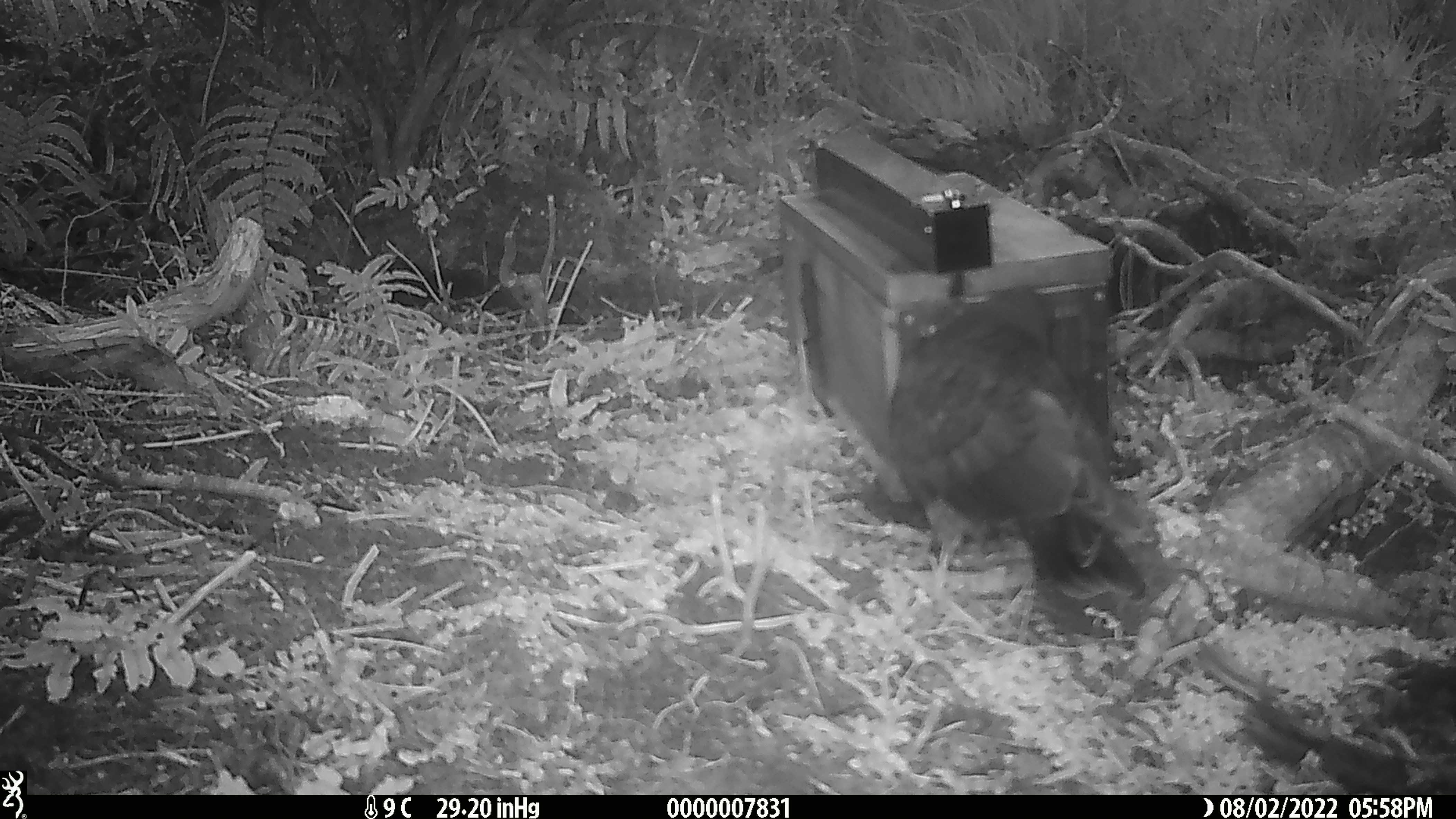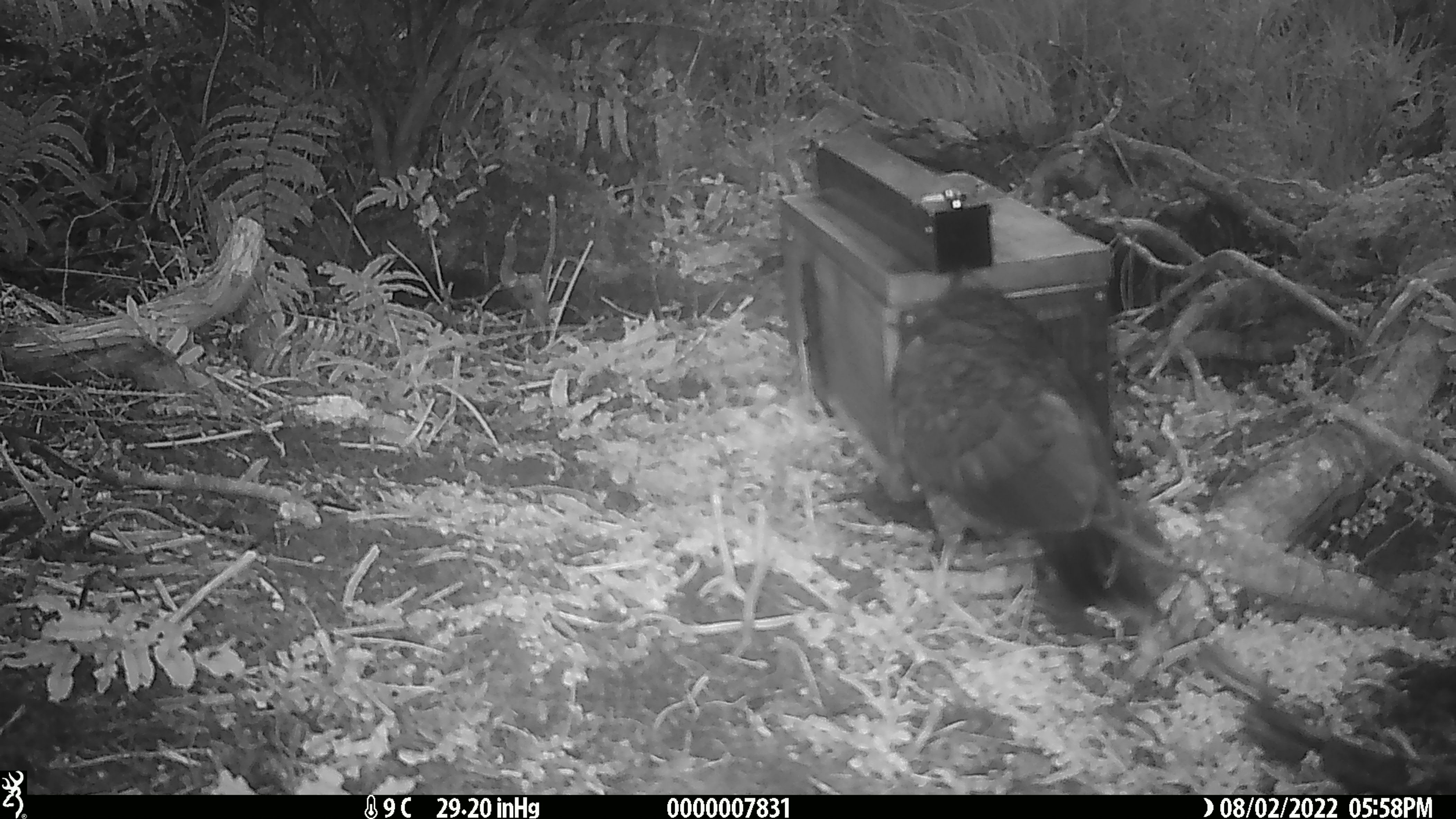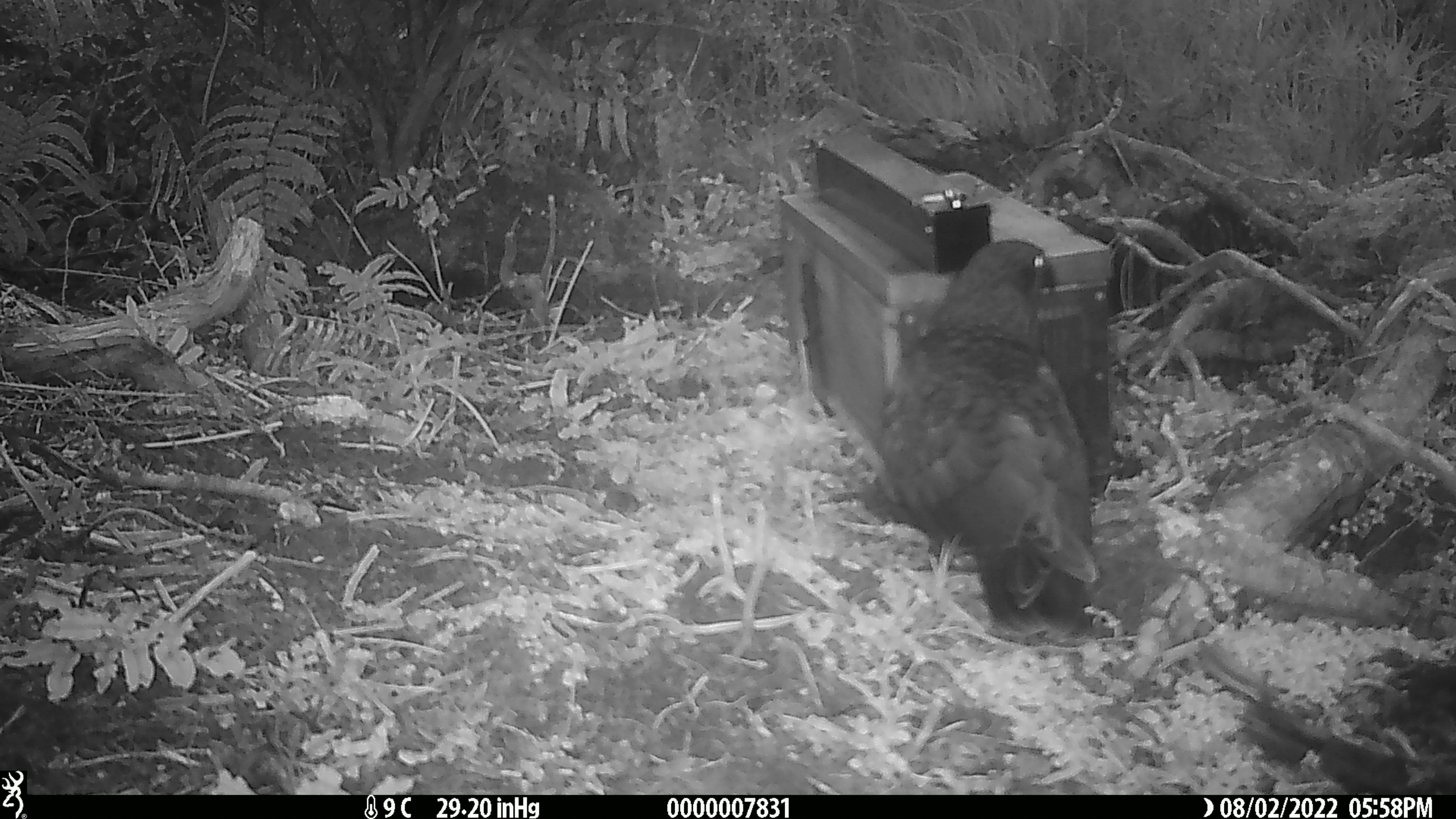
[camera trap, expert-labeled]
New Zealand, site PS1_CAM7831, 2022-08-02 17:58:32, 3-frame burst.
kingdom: Animalia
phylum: Chordata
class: Aves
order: Psittaciformes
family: Strigopidae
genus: Nestor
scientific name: Nestor notabilis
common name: kea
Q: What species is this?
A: Kea (Nestor notabilis).